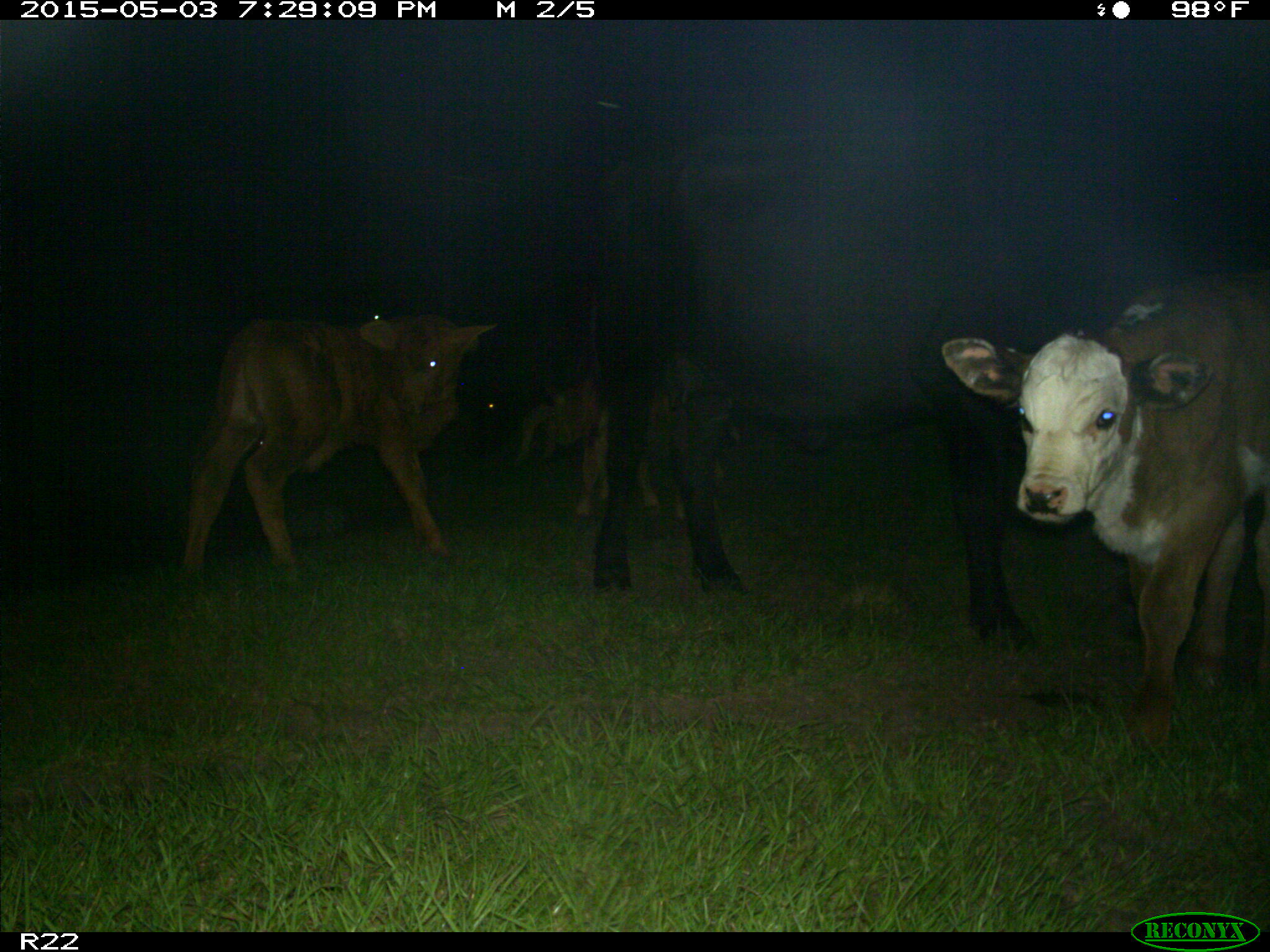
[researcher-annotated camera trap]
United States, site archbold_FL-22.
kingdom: Animalia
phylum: Chordata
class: Mammalia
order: Artiodactyla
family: Bovidae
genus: Bos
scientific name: Bos taurus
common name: domestic cow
Bos taurus (domestic cow).